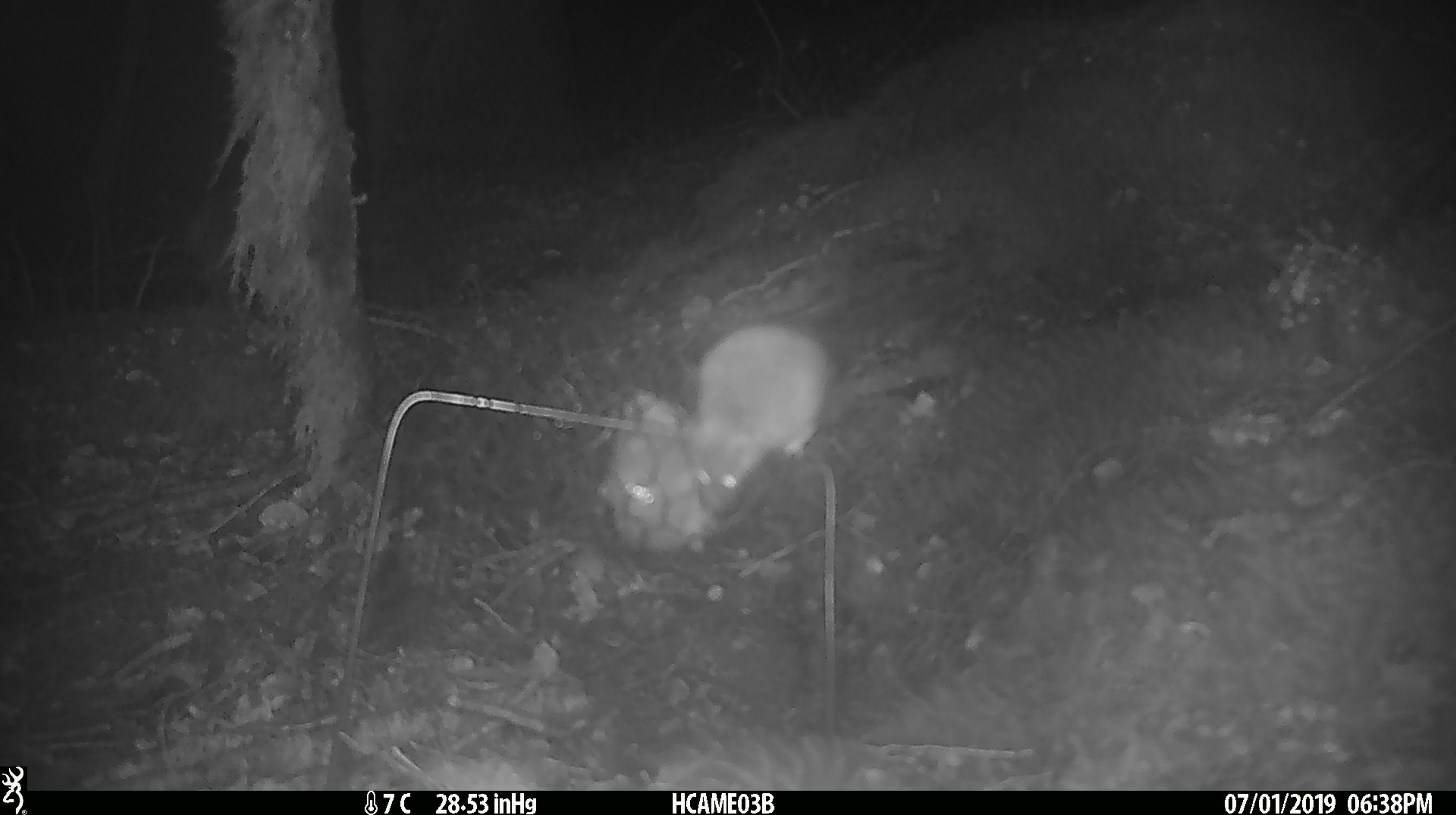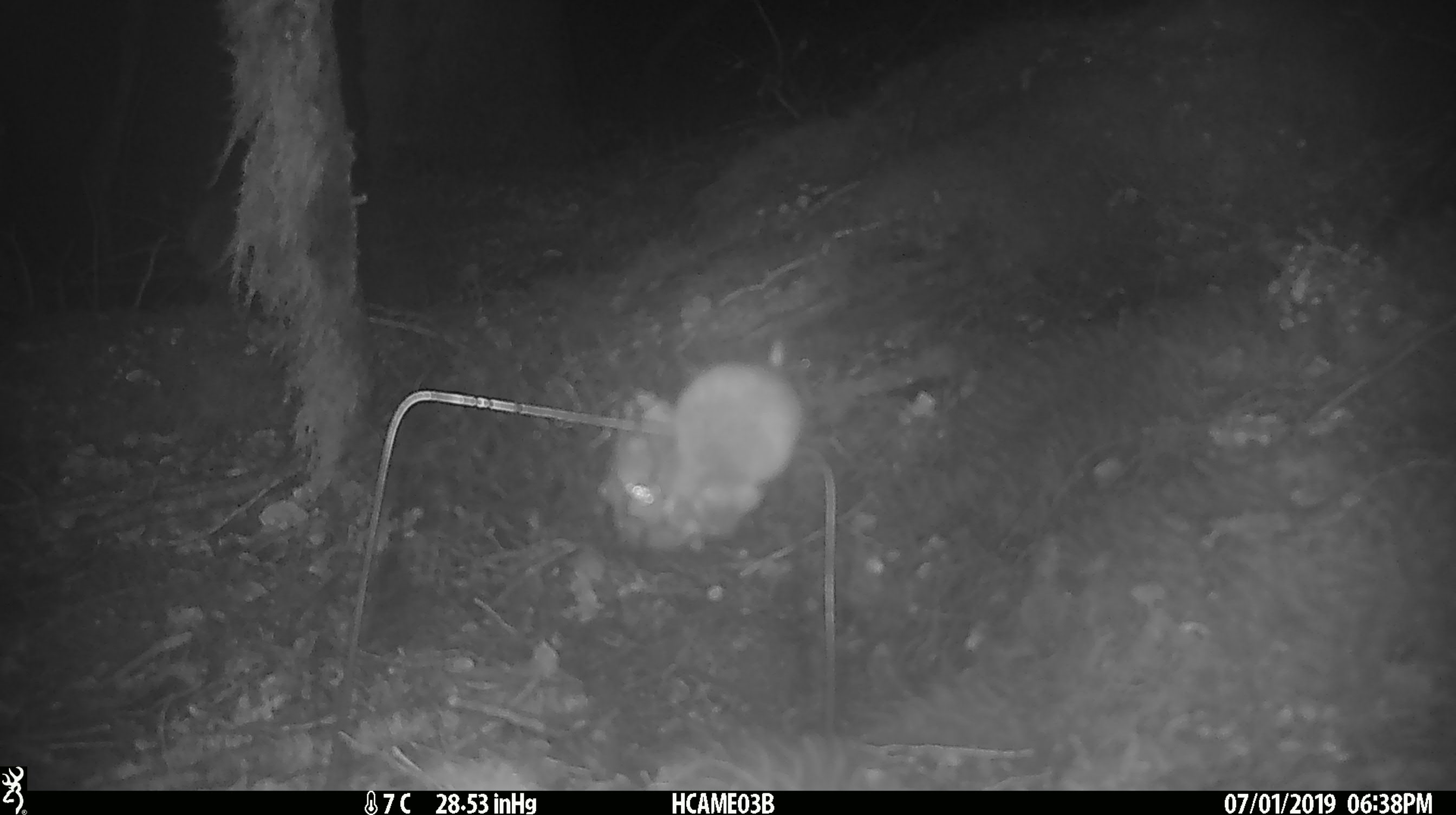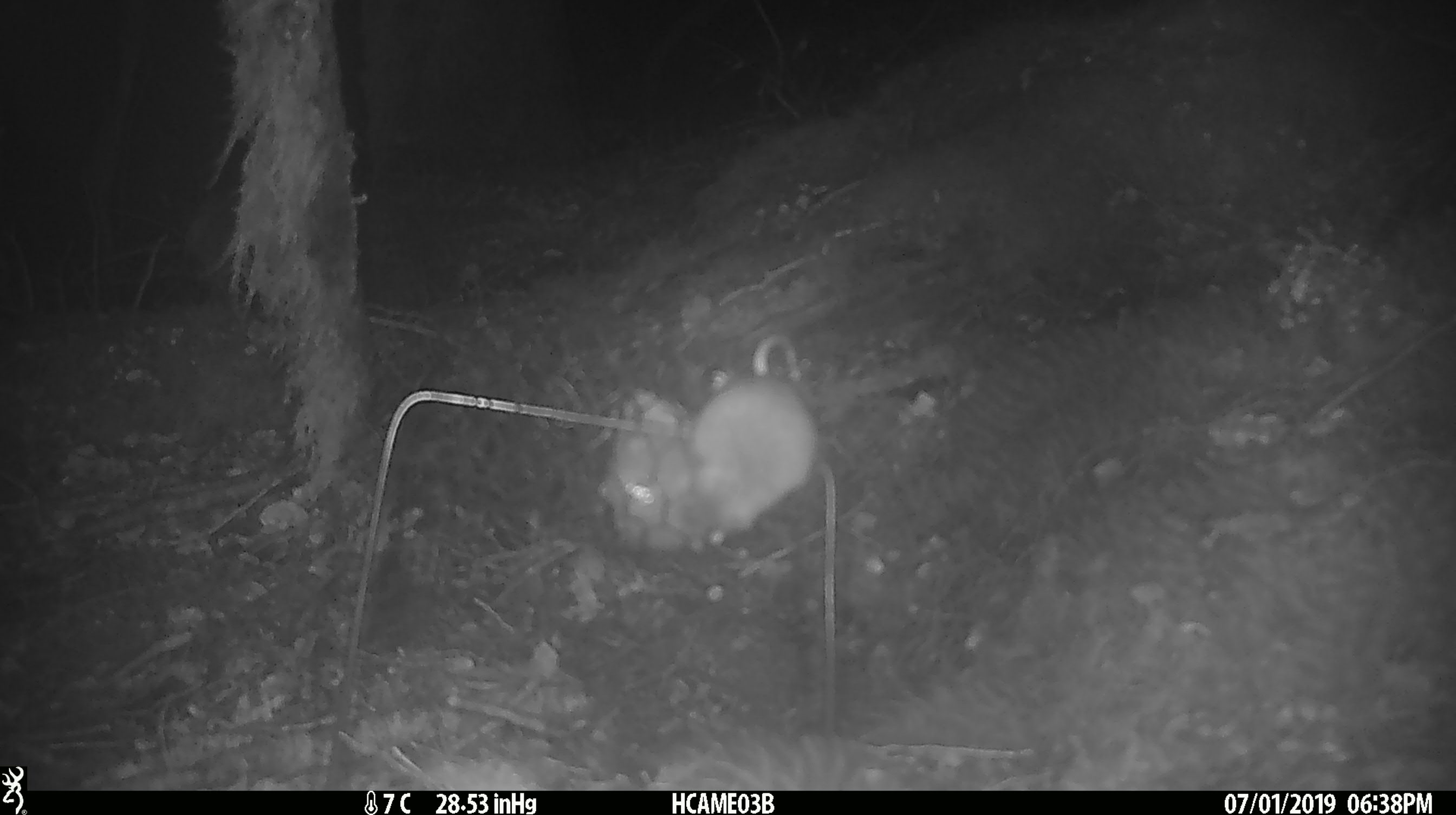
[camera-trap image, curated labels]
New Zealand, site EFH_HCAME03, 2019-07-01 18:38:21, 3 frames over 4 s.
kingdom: Animalia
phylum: Chordata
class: Mammalia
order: Rodentia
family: Muridae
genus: Mus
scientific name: Mus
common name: mouse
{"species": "mouse (Mus)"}